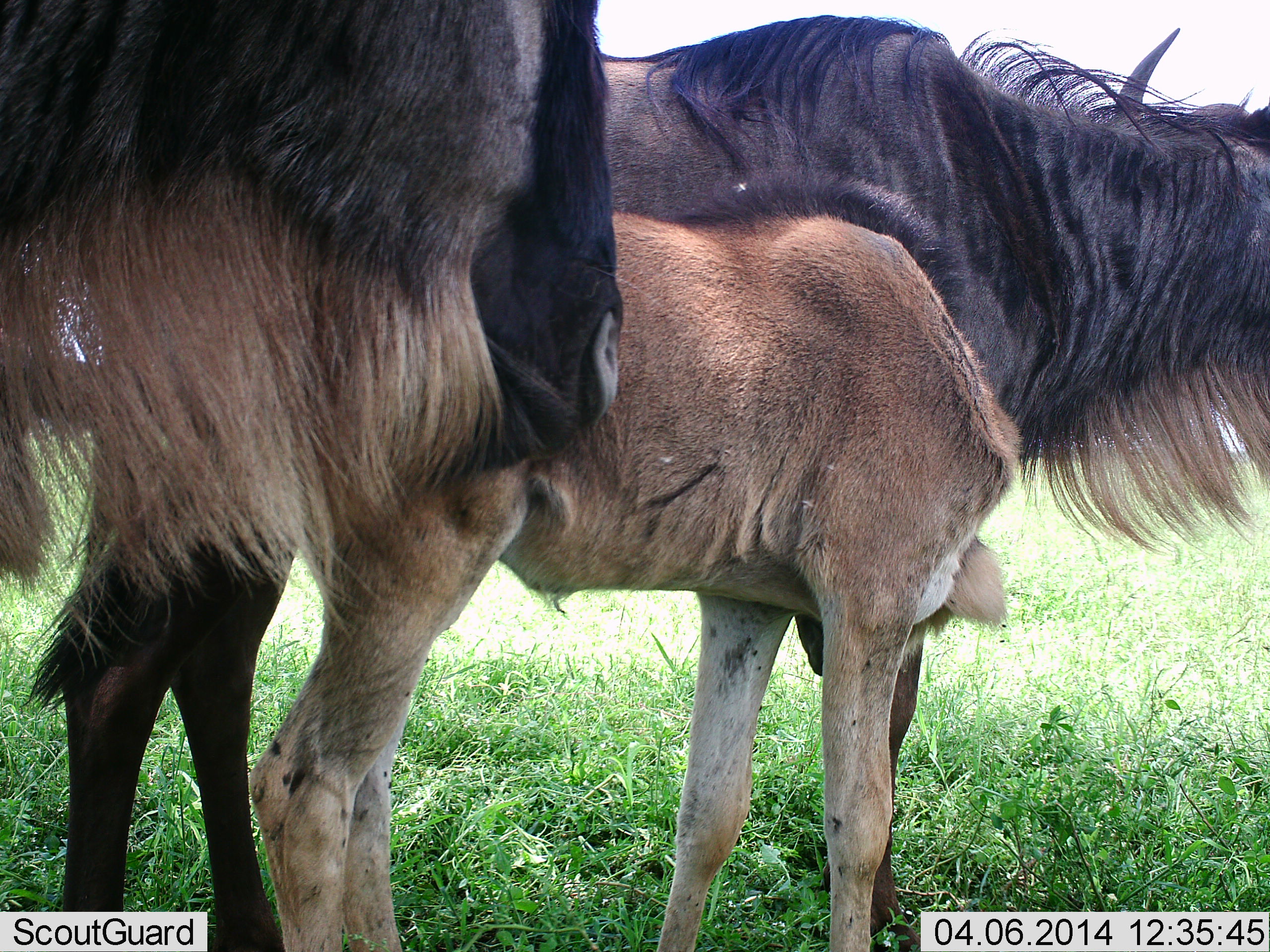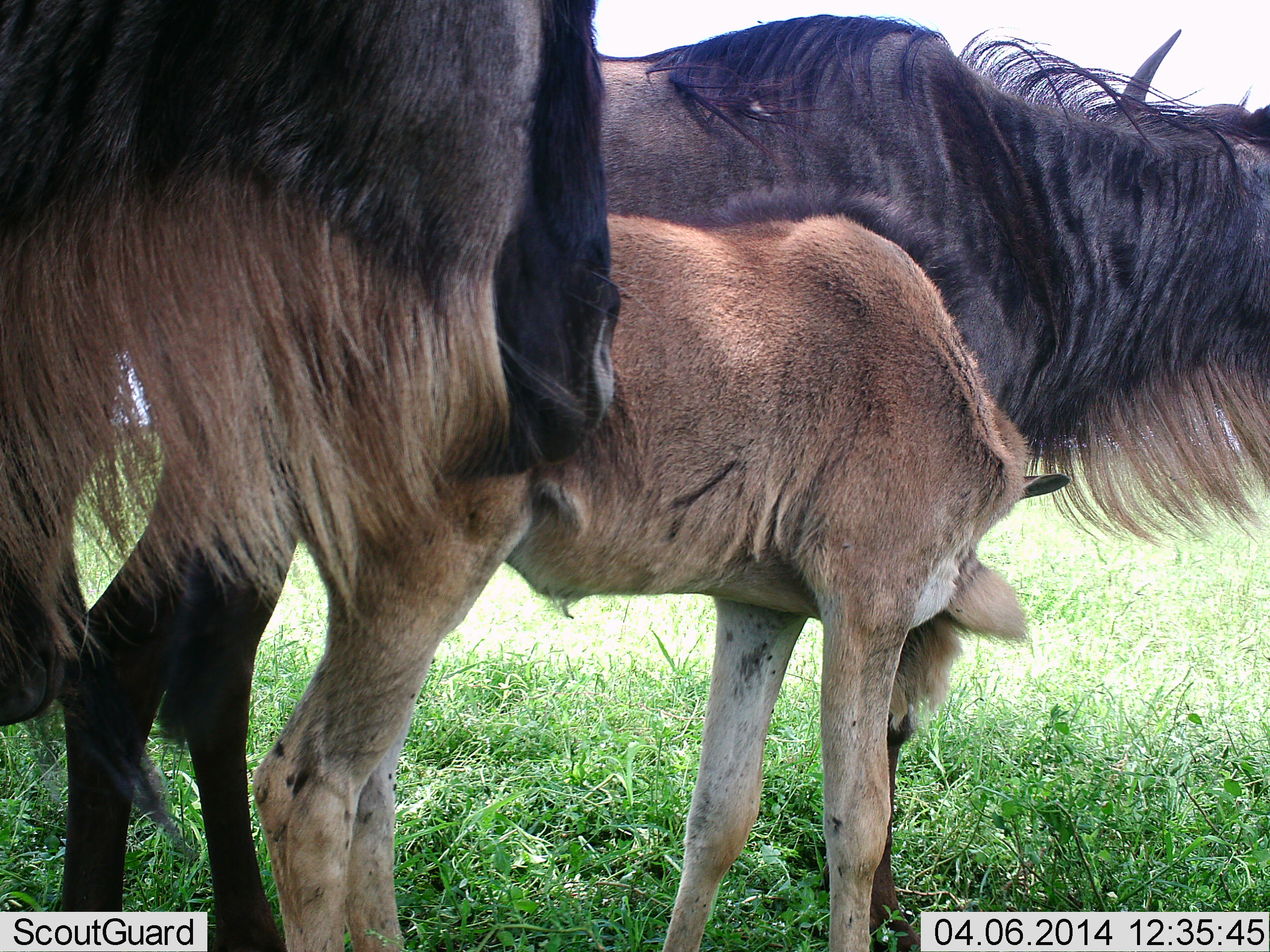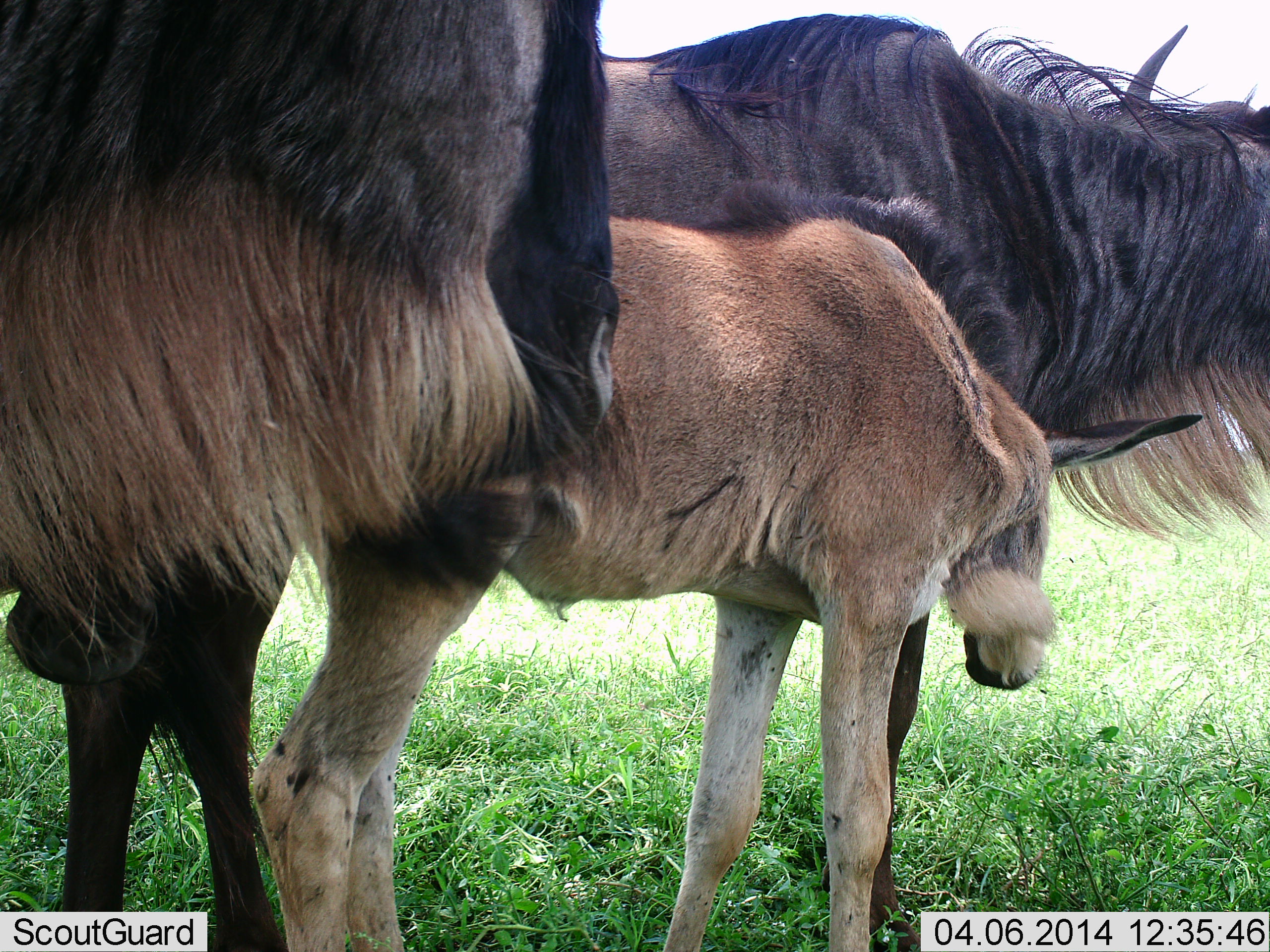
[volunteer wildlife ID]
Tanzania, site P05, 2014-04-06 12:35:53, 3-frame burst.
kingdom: Animalia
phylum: Chordata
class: Mammalia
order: Artiodactyla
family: Bovidae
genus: Connochaetes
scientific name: Connochaetes taurinus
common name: blue wildebeest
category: wildebeest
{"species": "wildebeest (blue wildebeest) (Connochaetes taurinus)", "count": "3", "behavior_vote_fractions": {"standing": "92%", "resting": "0%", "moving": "12%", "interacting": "4%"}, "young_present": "85%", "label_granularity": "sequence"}